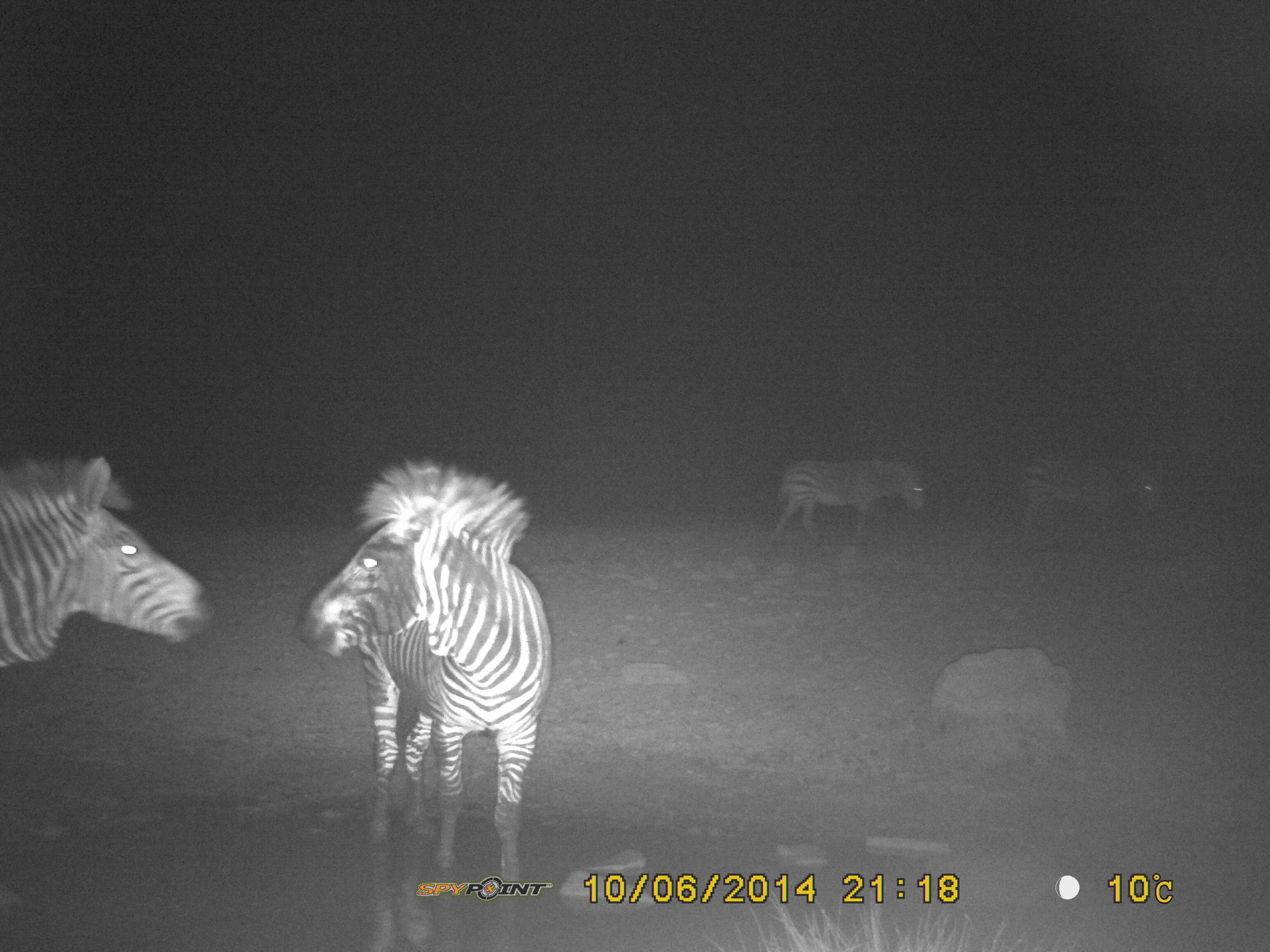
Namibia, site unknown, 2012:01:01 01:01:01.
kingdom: Animalia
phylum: Chordata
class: Mammalia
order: Perissodactyla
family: Equidae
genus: Equus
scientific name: Equus zebra hartmannae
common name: hartmann's mountain zebra